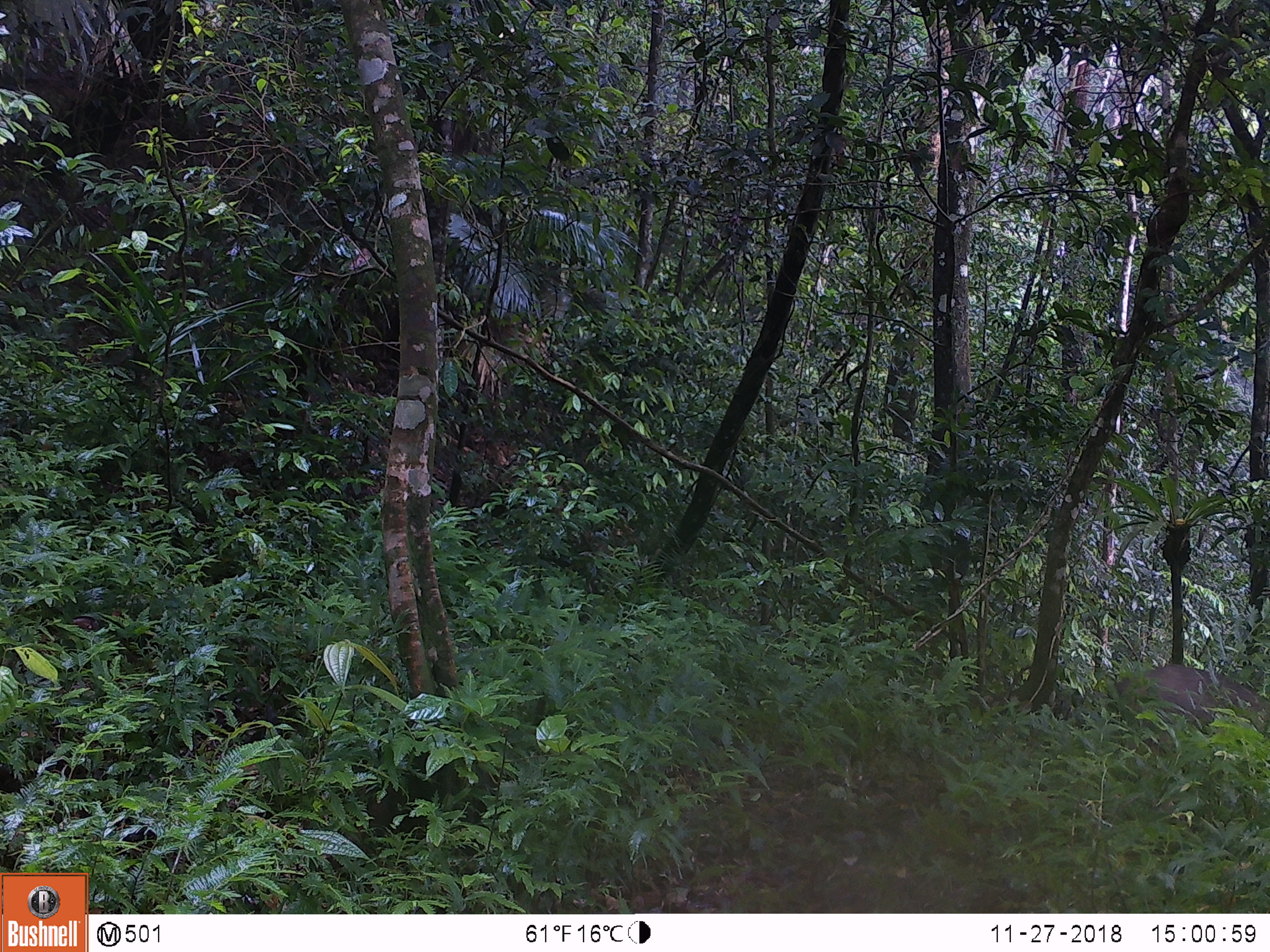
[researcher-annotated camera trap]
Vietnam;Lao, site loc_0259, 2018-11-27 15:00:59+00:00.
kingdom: Animalia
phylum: Chordata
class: Mammalia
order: Artiodactyla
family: Cervidae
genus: Rusa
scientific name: Rusa unicolor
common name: sambar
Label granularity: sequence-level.